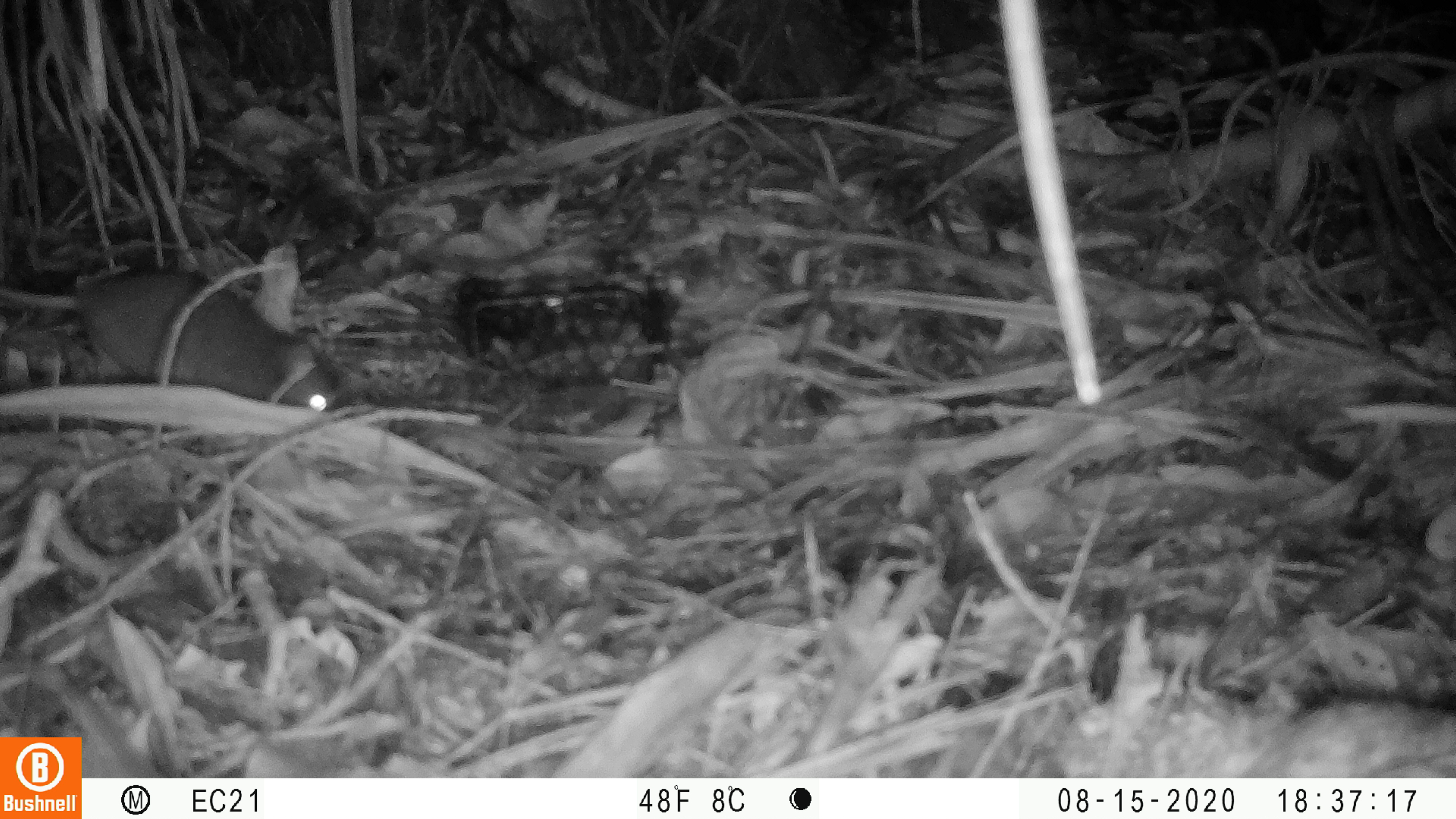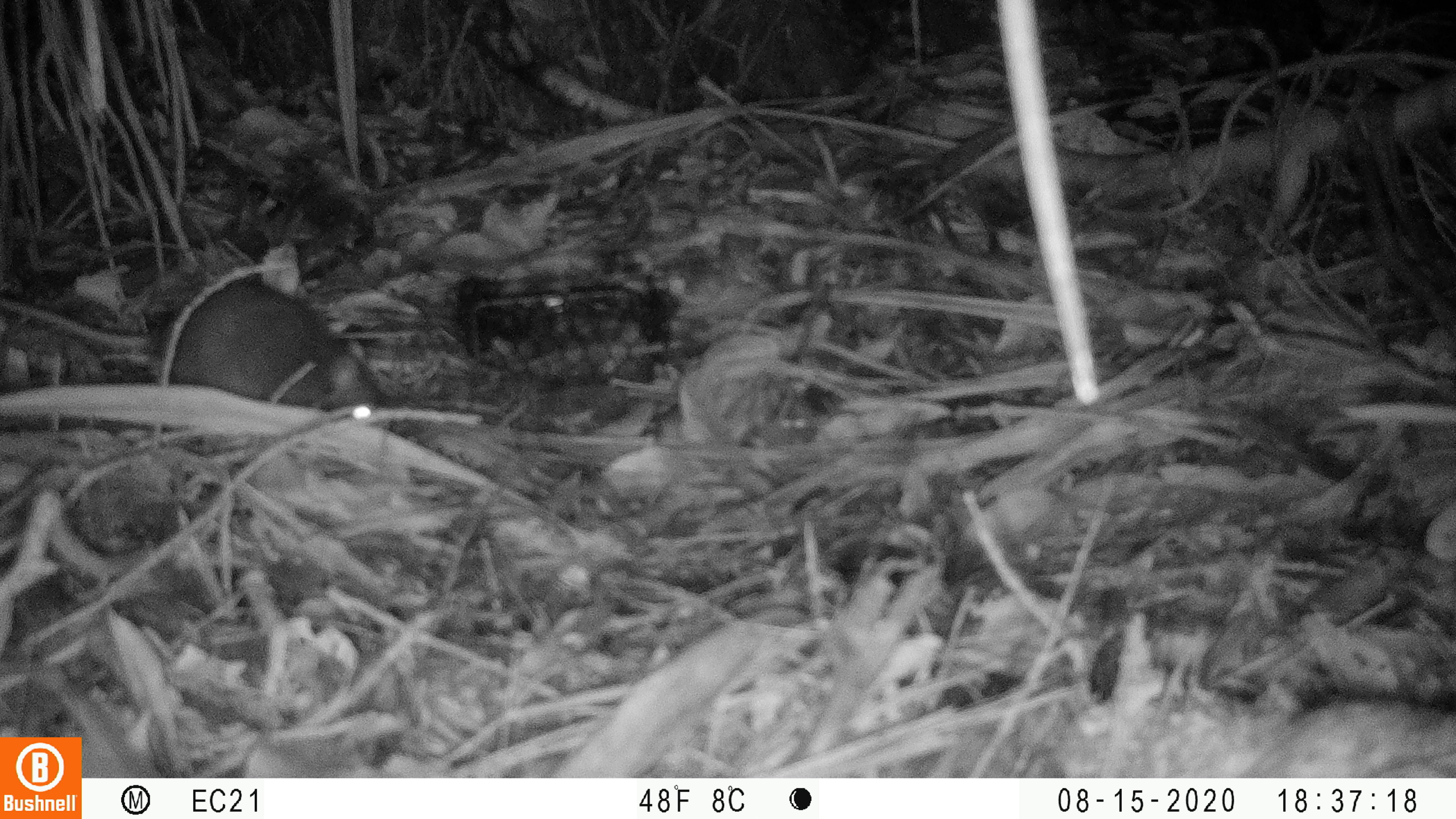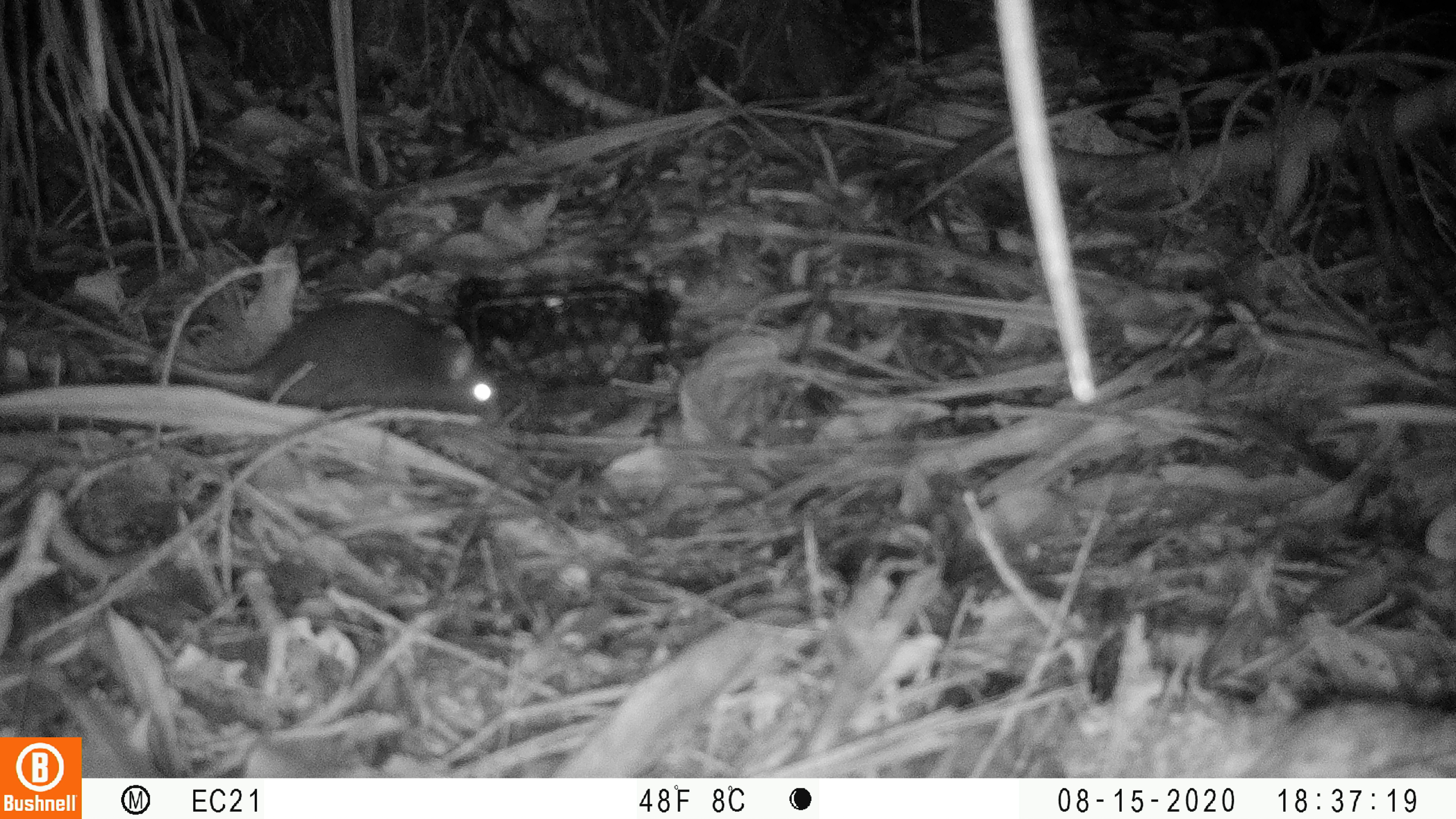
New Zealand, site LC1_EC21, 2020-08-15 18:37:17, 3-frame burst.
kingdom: Animalia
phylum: Chordata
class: Mammalia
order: Rodentia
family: Muridae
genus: Rattus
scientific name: Rattus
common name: rat